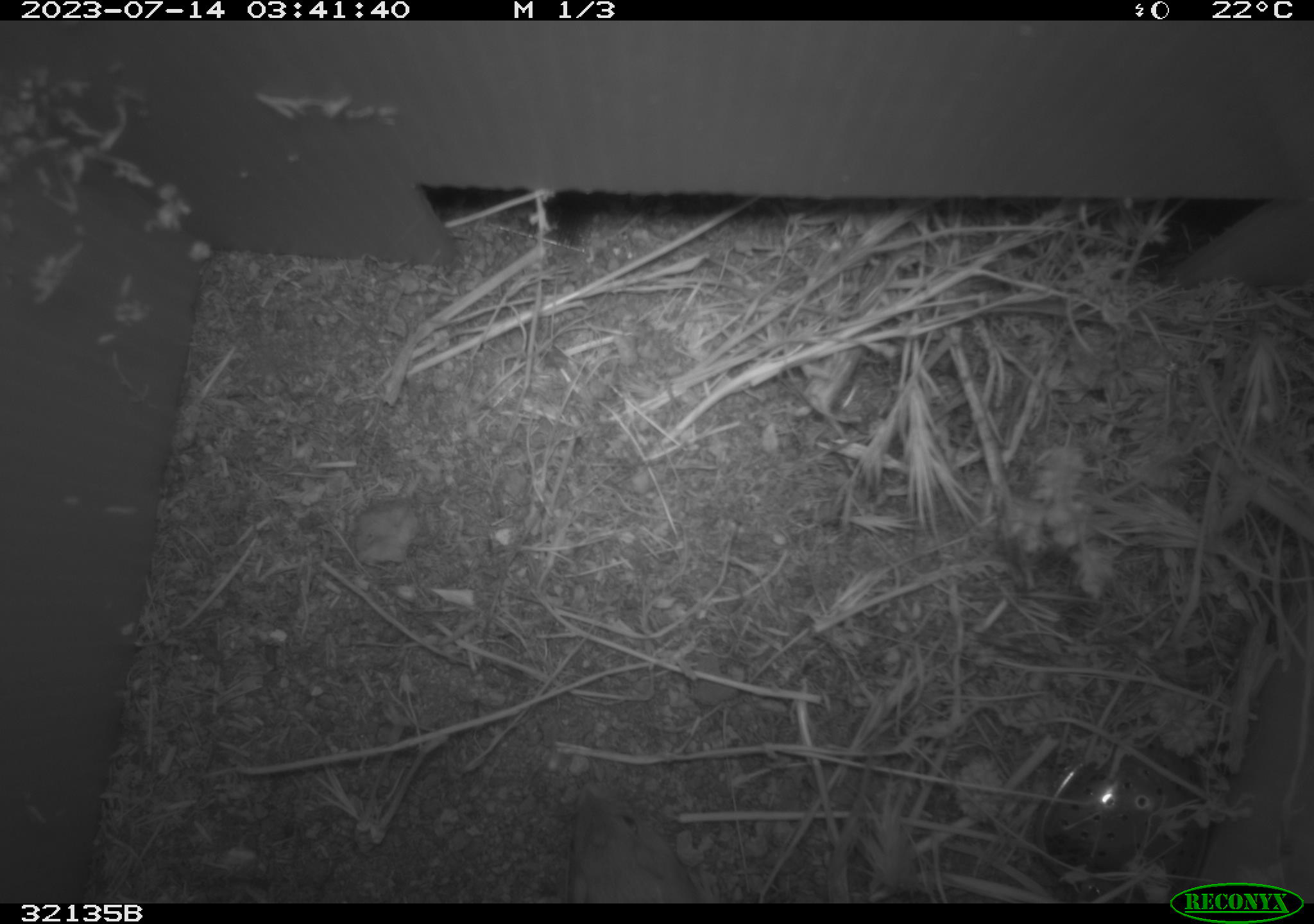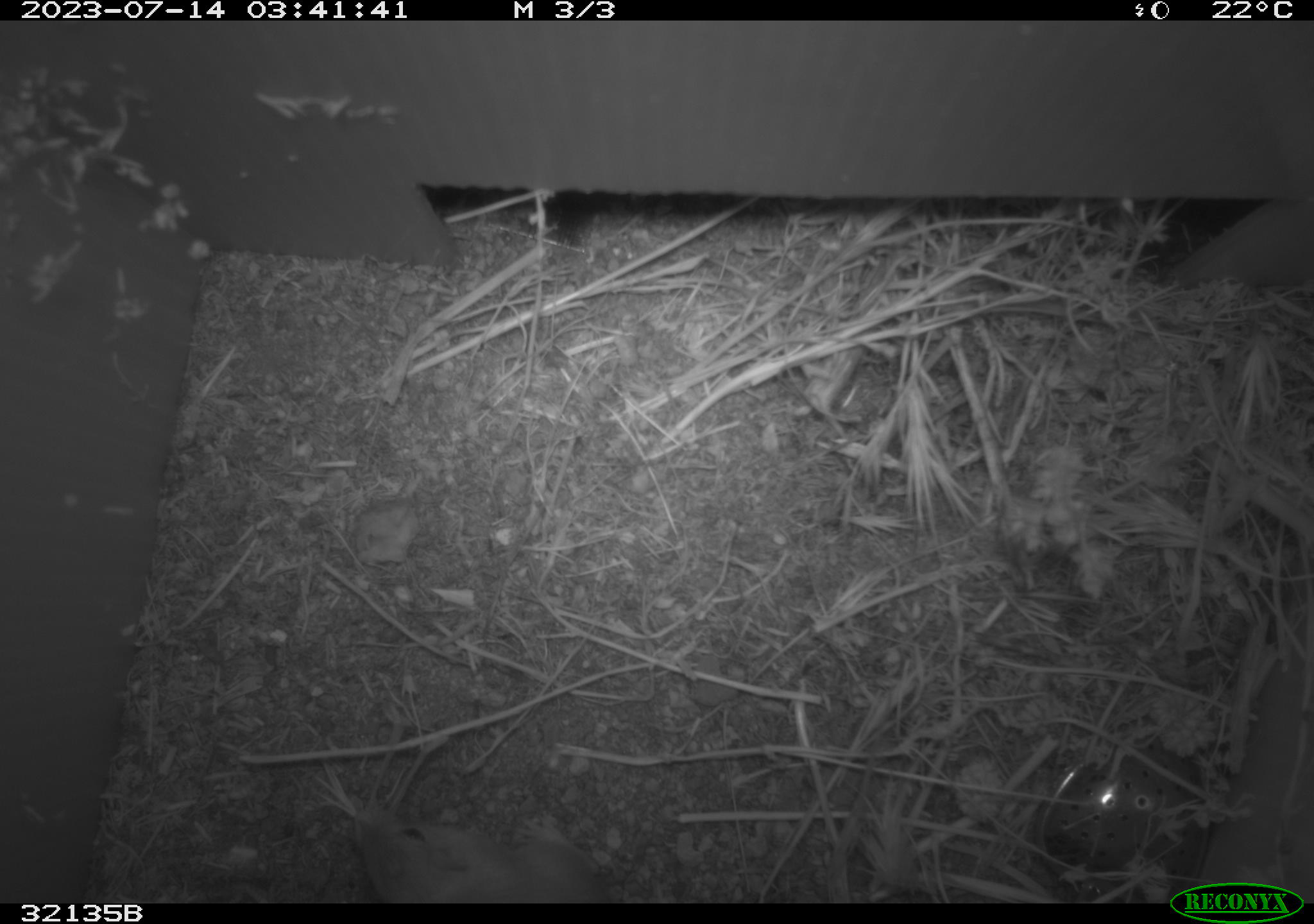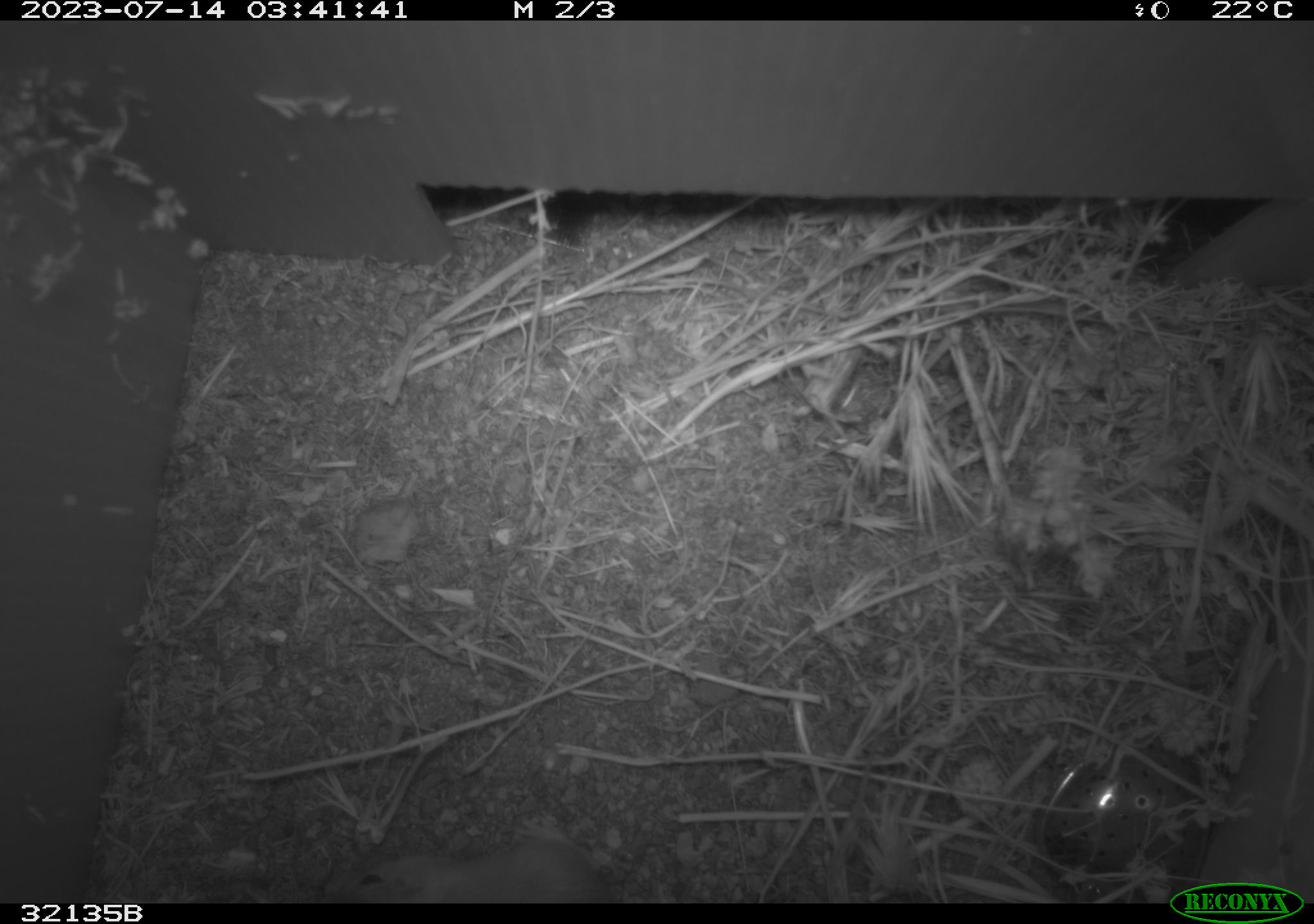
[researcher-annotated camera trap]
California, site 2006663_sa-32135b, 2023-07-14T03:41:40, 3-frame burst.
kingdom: Animalia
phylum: Chordata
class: Mammalia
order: Rodentia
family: Heteromyidae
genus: Dipodomys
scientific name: Dipodomys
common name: kangaroo rats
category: dipodomys species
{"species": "dipodomys species (kangaroo rats) (Dipodomys)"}